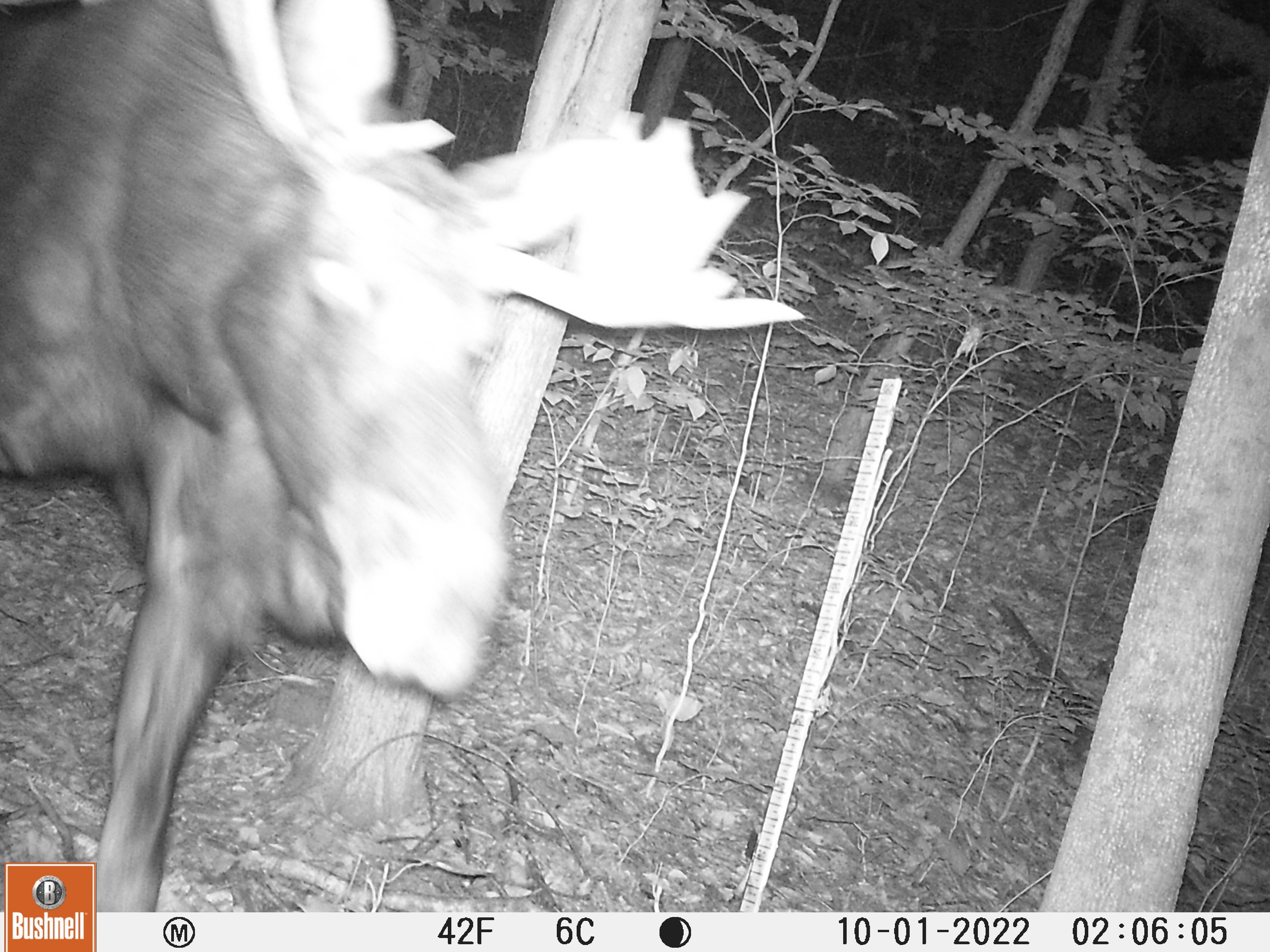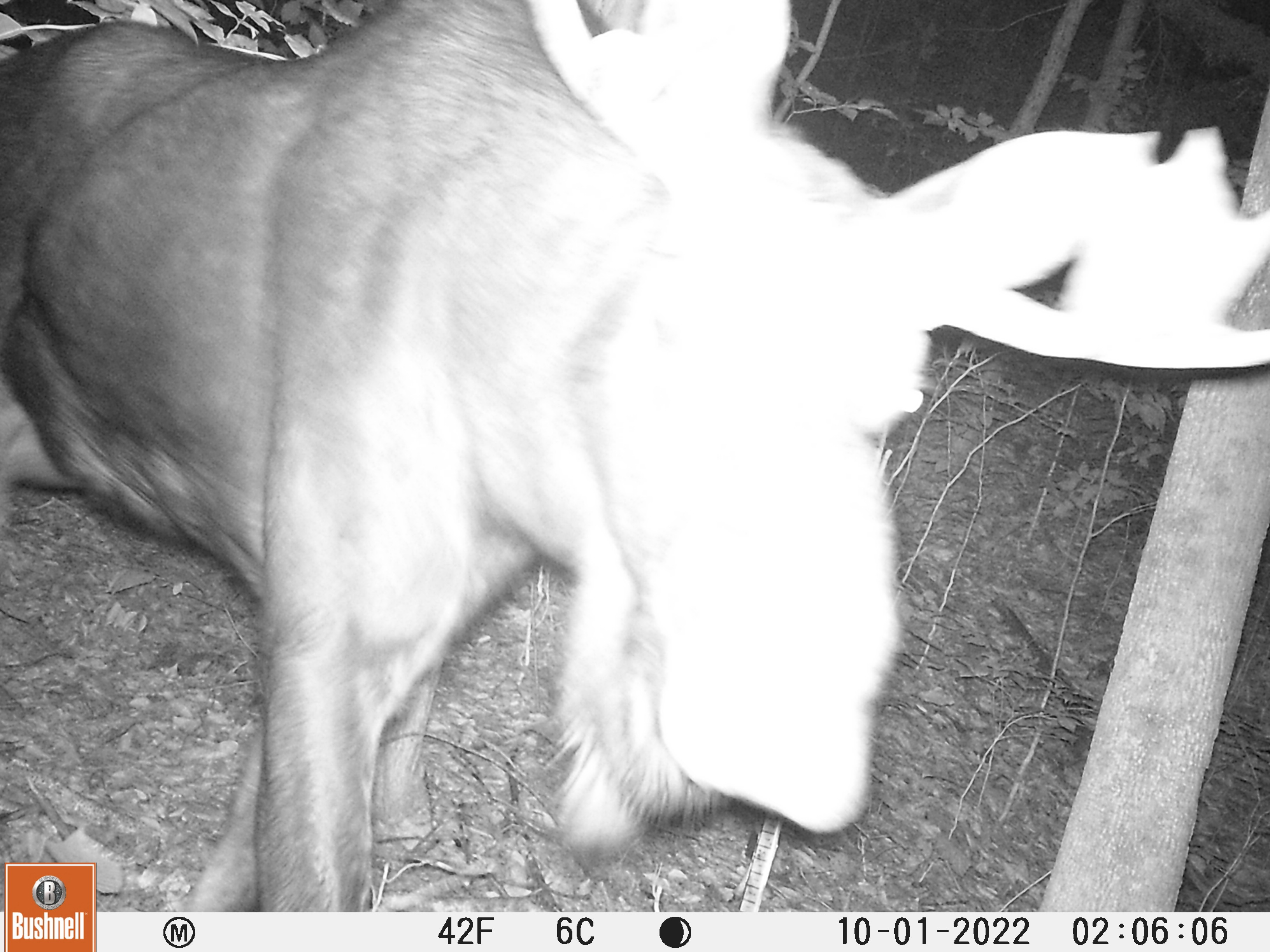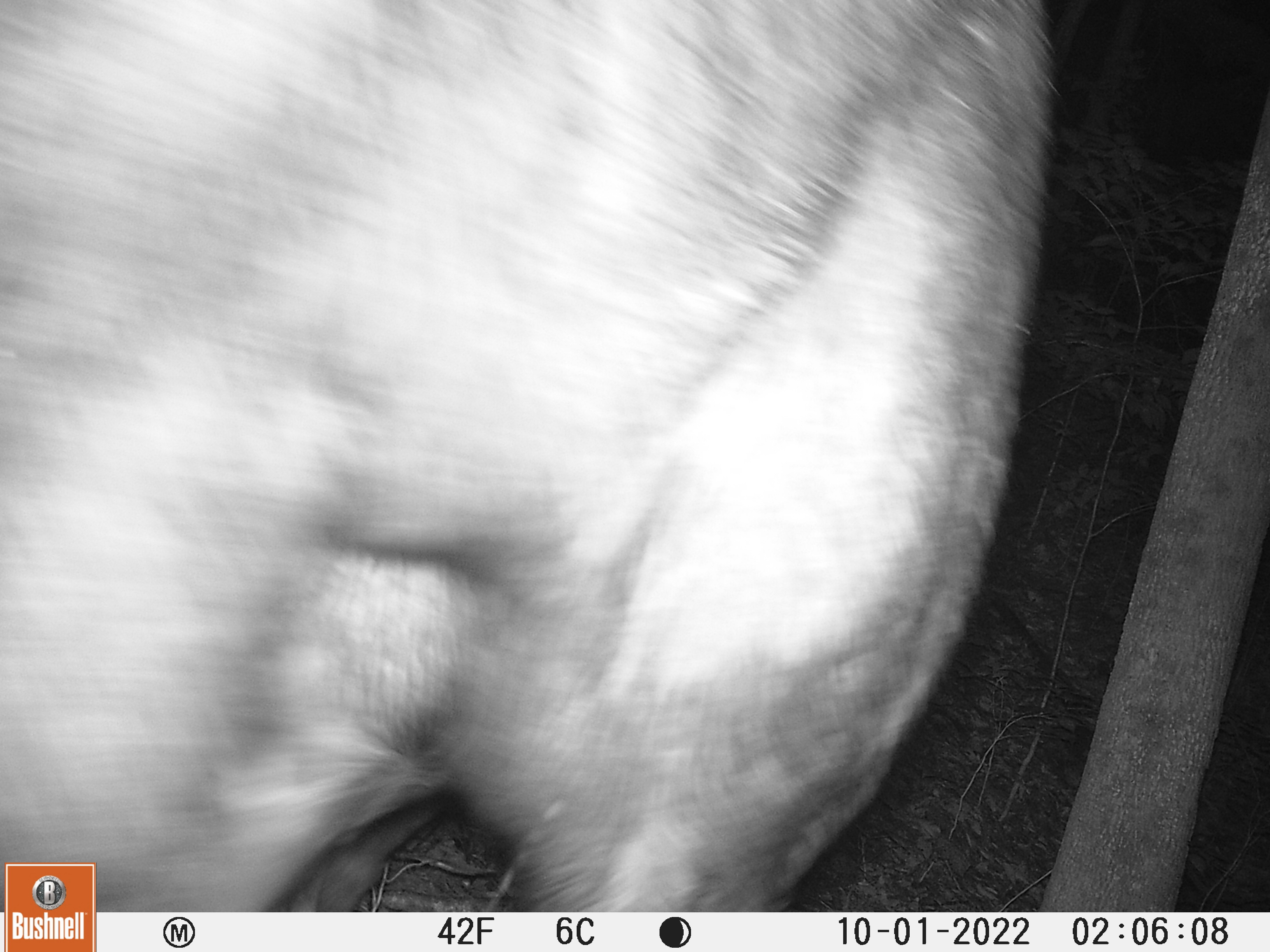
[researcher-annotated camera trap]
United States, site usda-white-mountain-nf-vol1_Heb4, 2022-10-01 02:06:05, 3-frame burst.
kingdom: Animalia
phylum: Chordata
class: Mammalia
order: Artiodactyla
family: Cervidae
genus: Alces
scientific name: Alces alces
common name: moose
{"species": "moose (Alces alces)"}